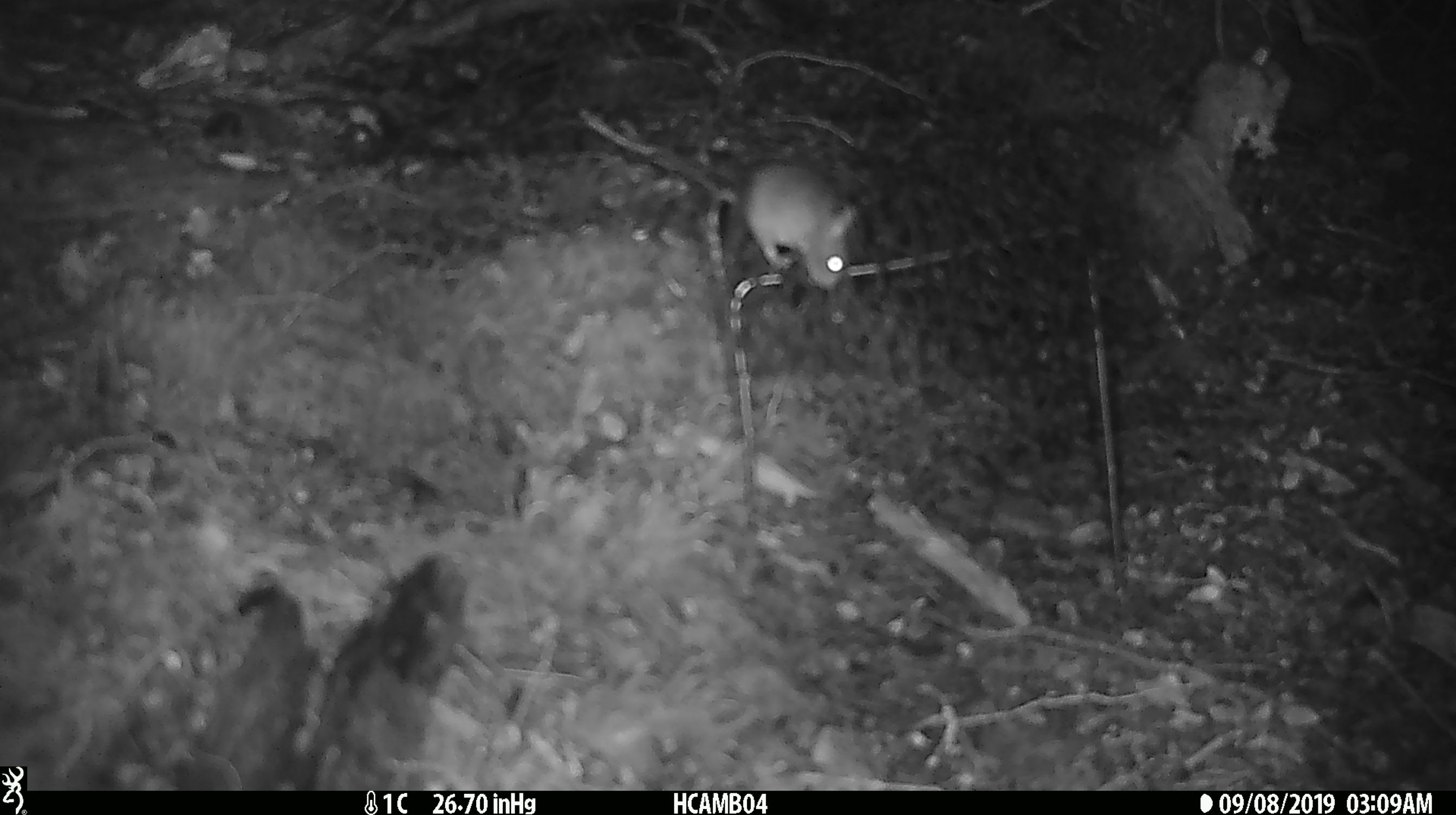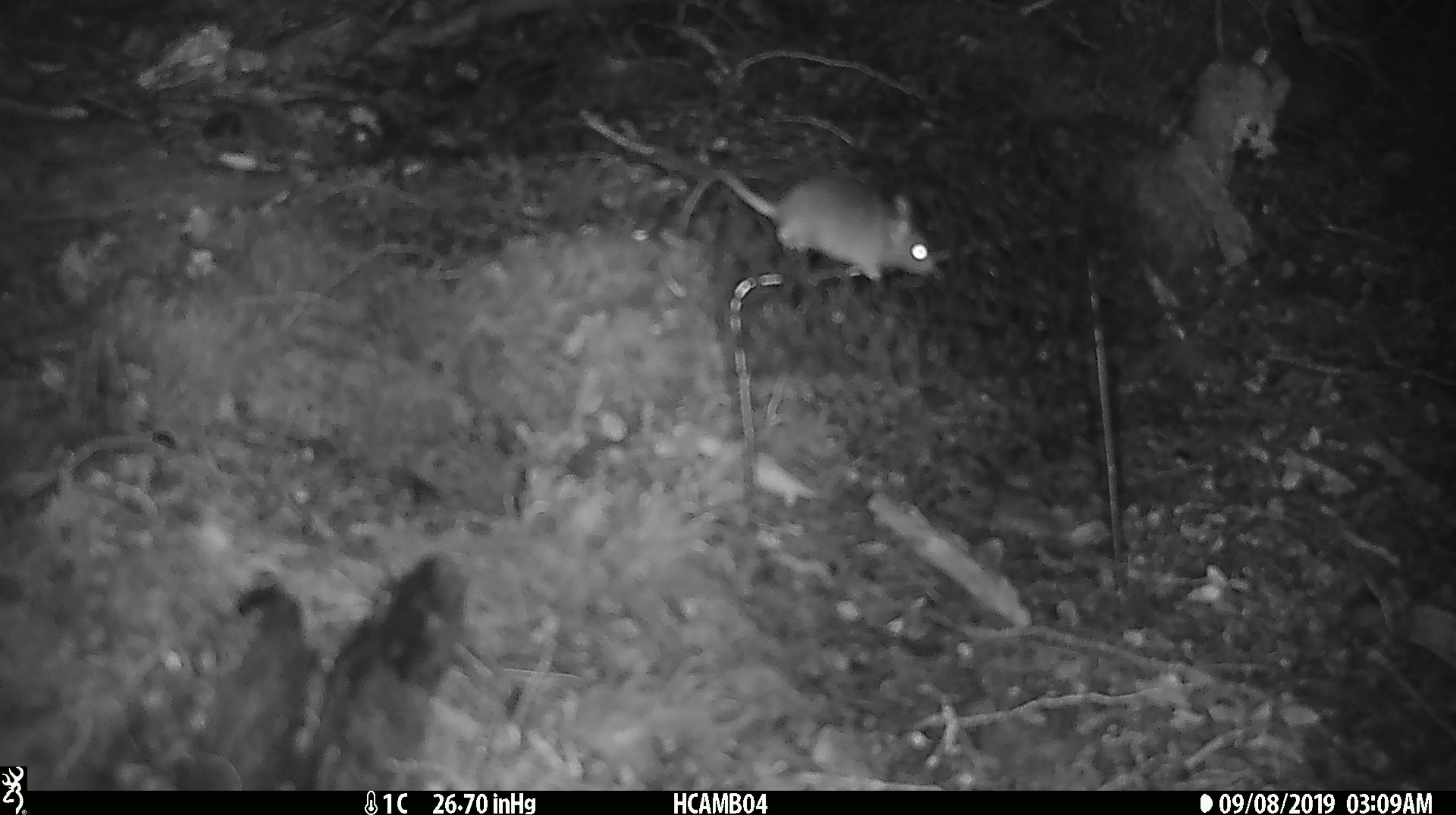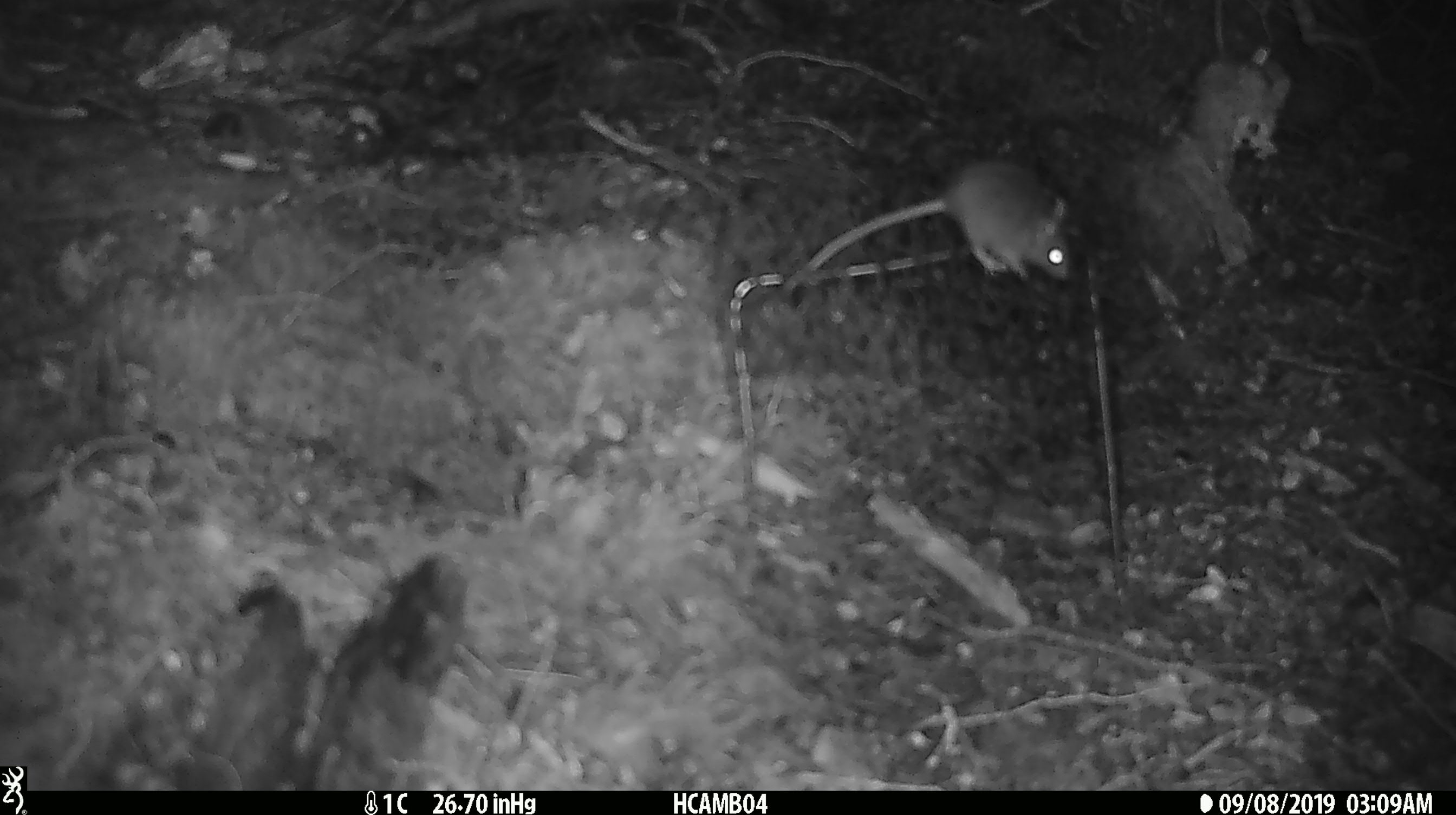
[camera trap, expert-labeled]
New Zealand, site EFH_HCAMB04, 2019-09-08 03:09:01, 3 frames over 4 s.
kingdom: Animalia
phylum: Chordata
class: Mammalia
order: Rodentia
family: Muridae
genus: Mus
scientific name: Mus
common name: mouse